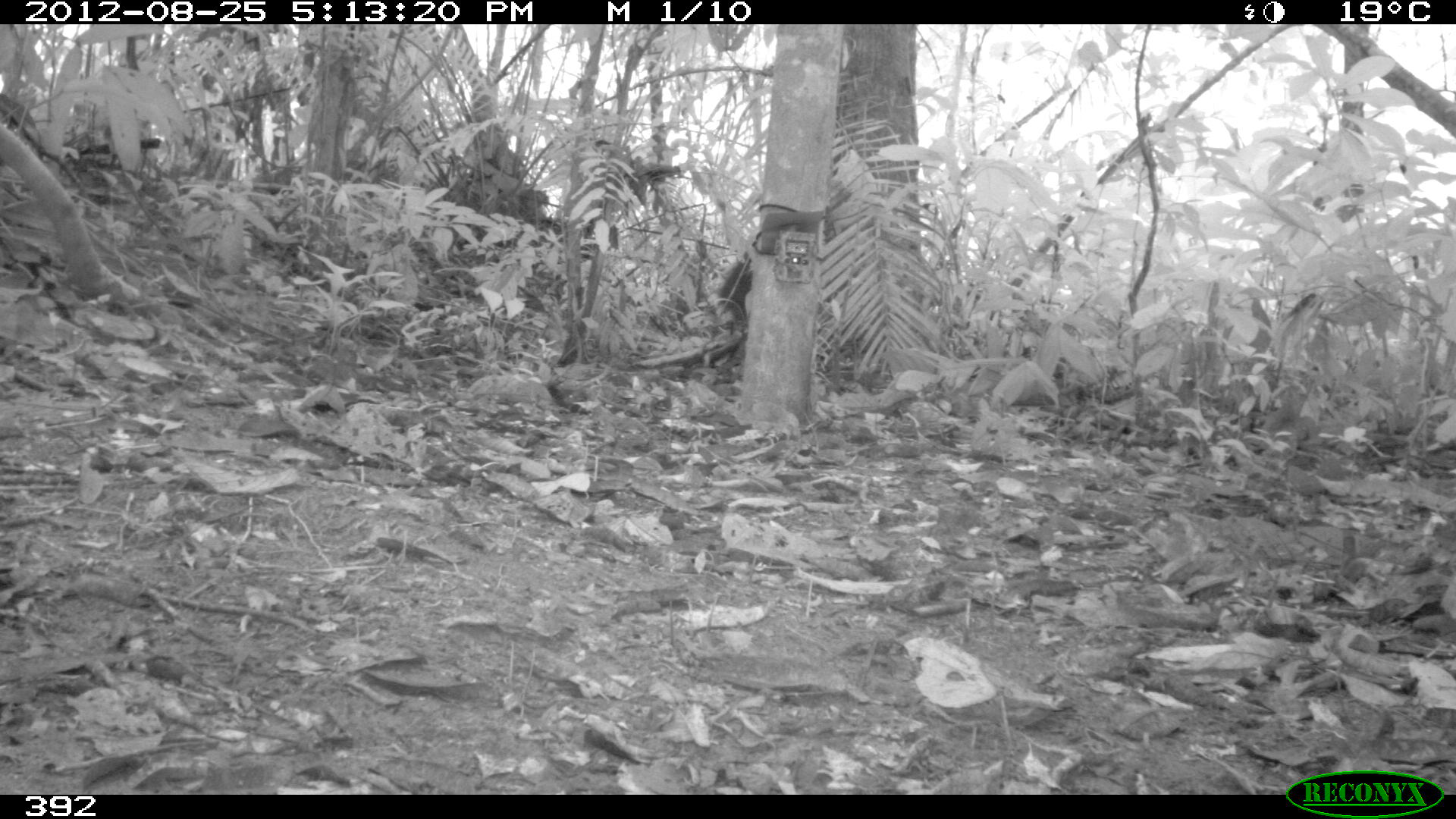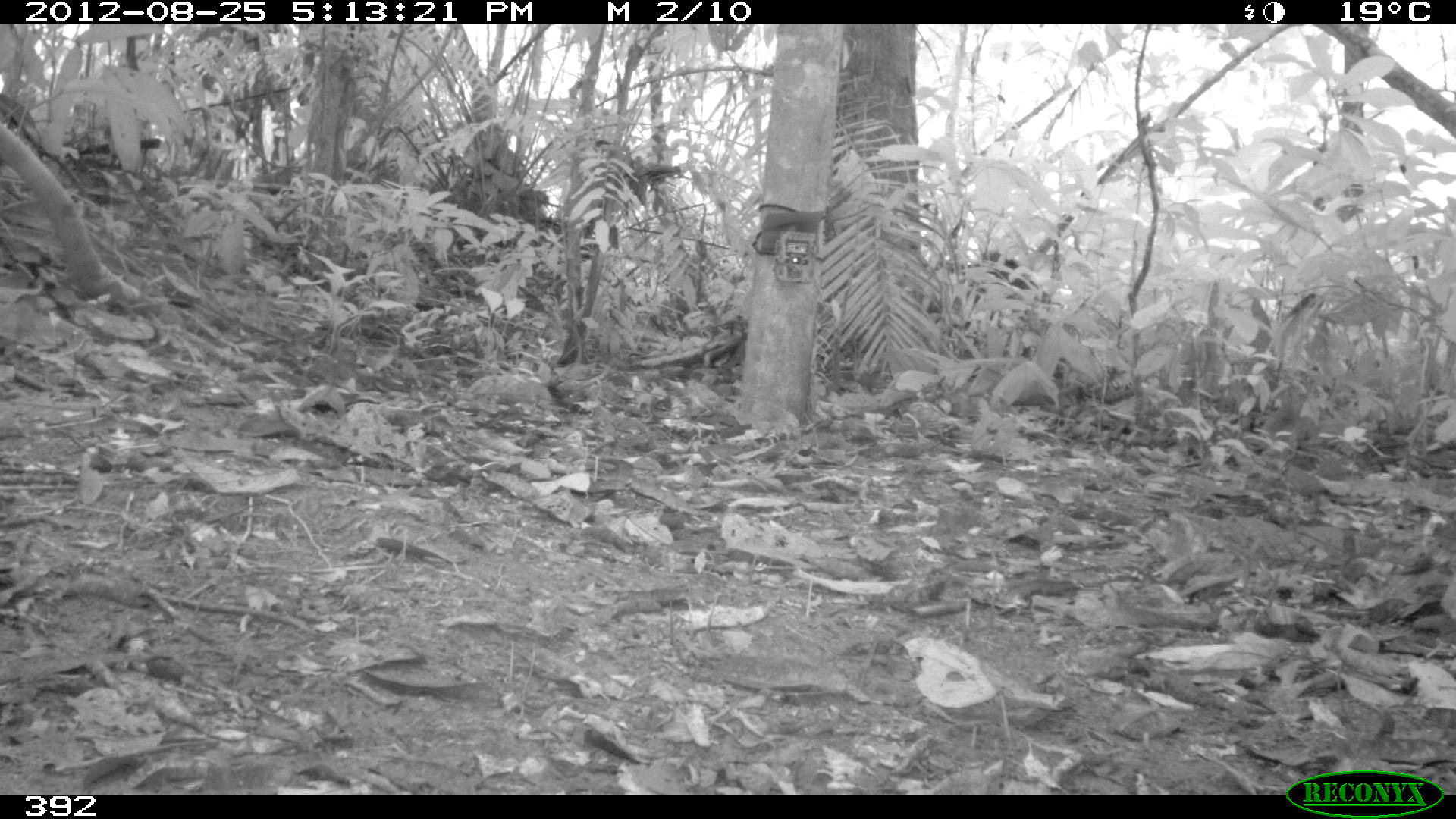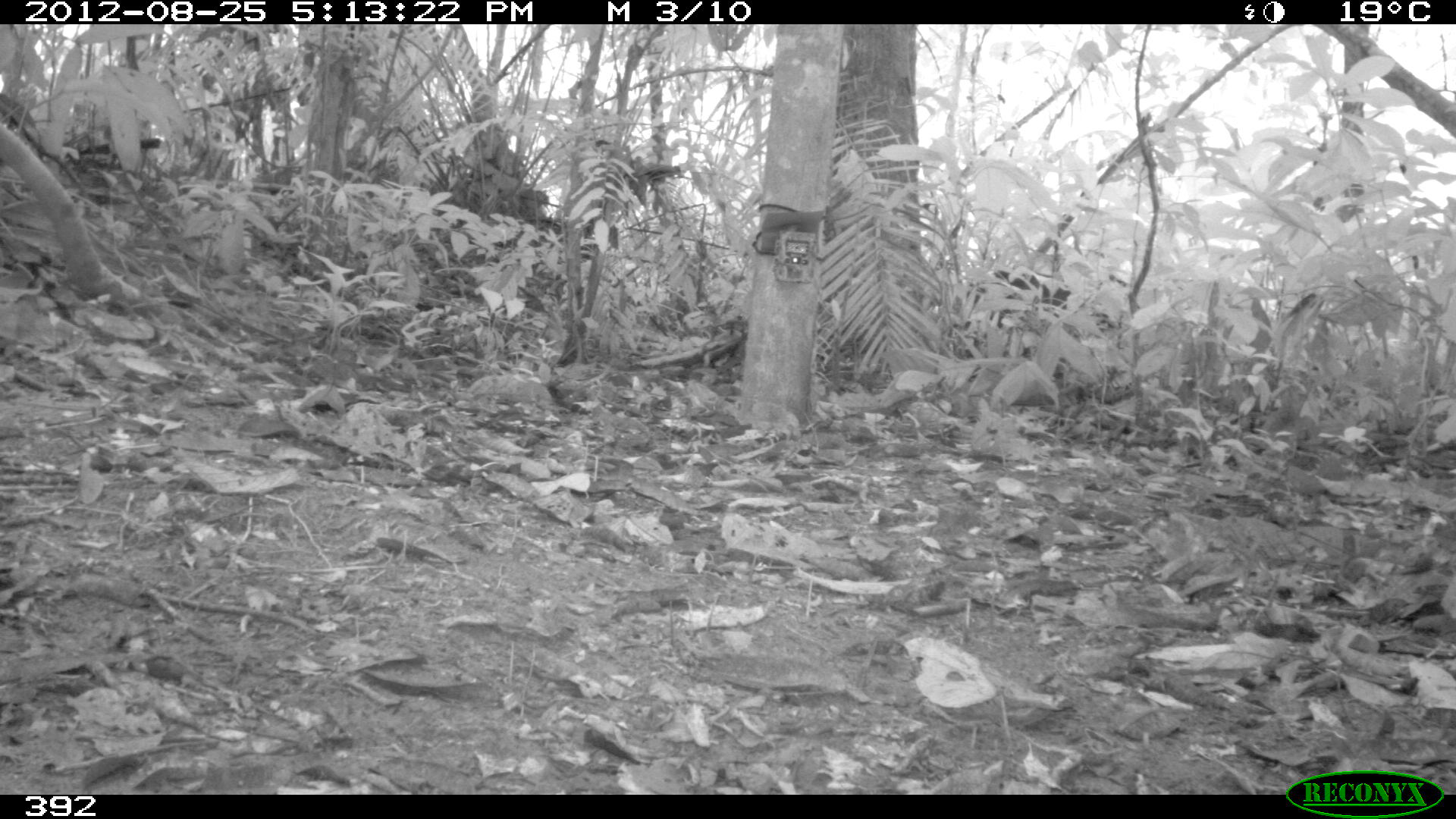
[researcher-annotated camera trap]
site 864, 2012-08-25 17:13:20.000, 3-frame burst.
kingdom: Animalia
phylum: Chordata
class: Mammalia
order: Artiodactyla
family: Tayassuidae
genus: Tayassu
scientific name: Tayassu pecari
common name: white-lipped peccary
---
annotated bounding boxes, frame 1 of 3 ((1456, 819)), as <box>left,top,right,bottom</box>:
tayassu pecari: <box>717,246,753,328</box>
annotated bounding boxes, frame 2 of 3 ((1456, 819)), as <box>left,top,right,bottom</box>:
tayassu pecari: <box>931,249,1053,318</box>